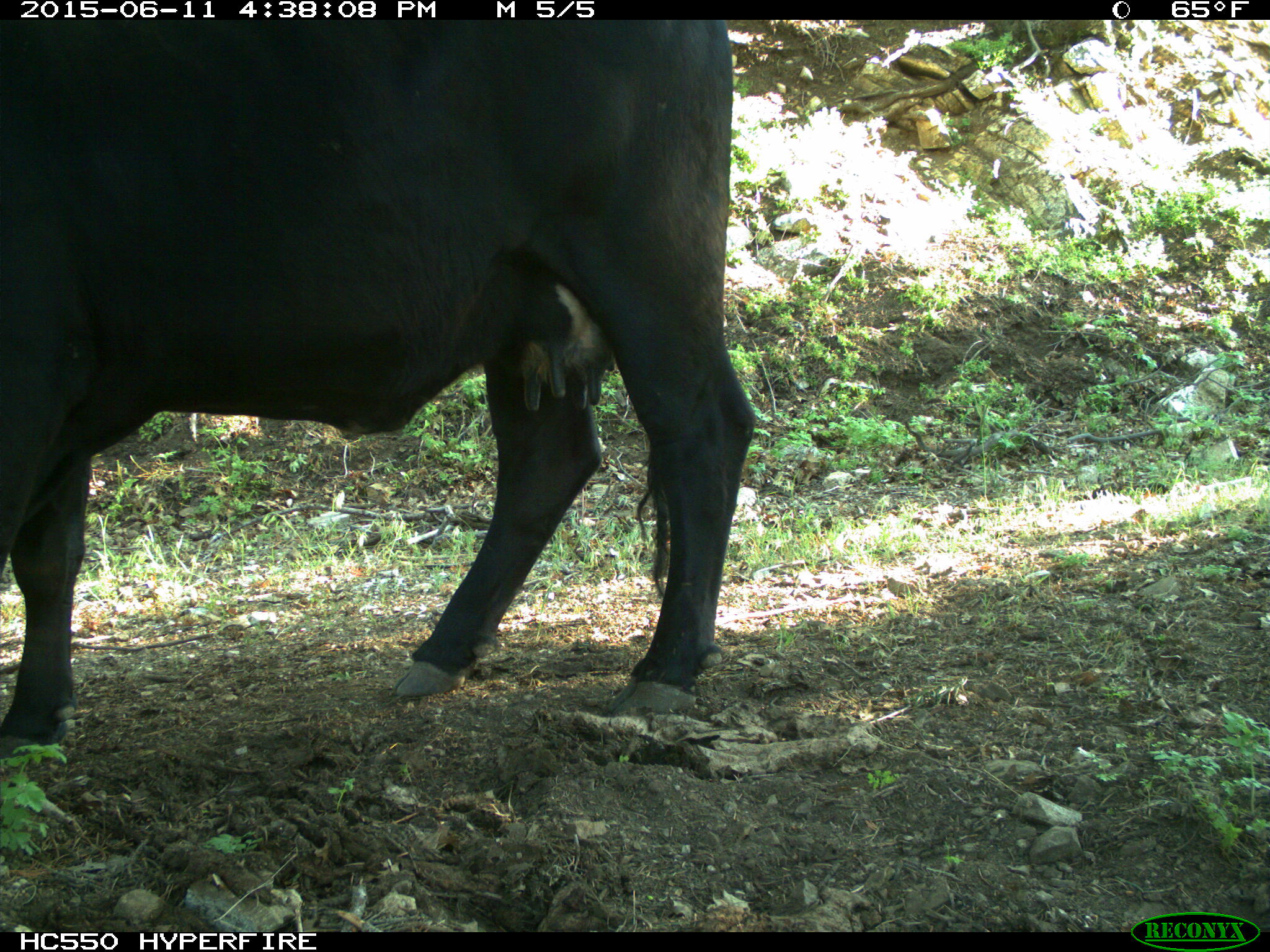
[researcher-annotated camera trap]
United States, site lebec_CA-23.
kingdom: Animalia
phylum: Chordata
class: Mammalia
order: Artiodactyla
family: Bovidae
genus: Bos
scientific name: Bos taurus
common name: domestic cow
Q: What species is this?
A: Bos taurus (domestic cow).